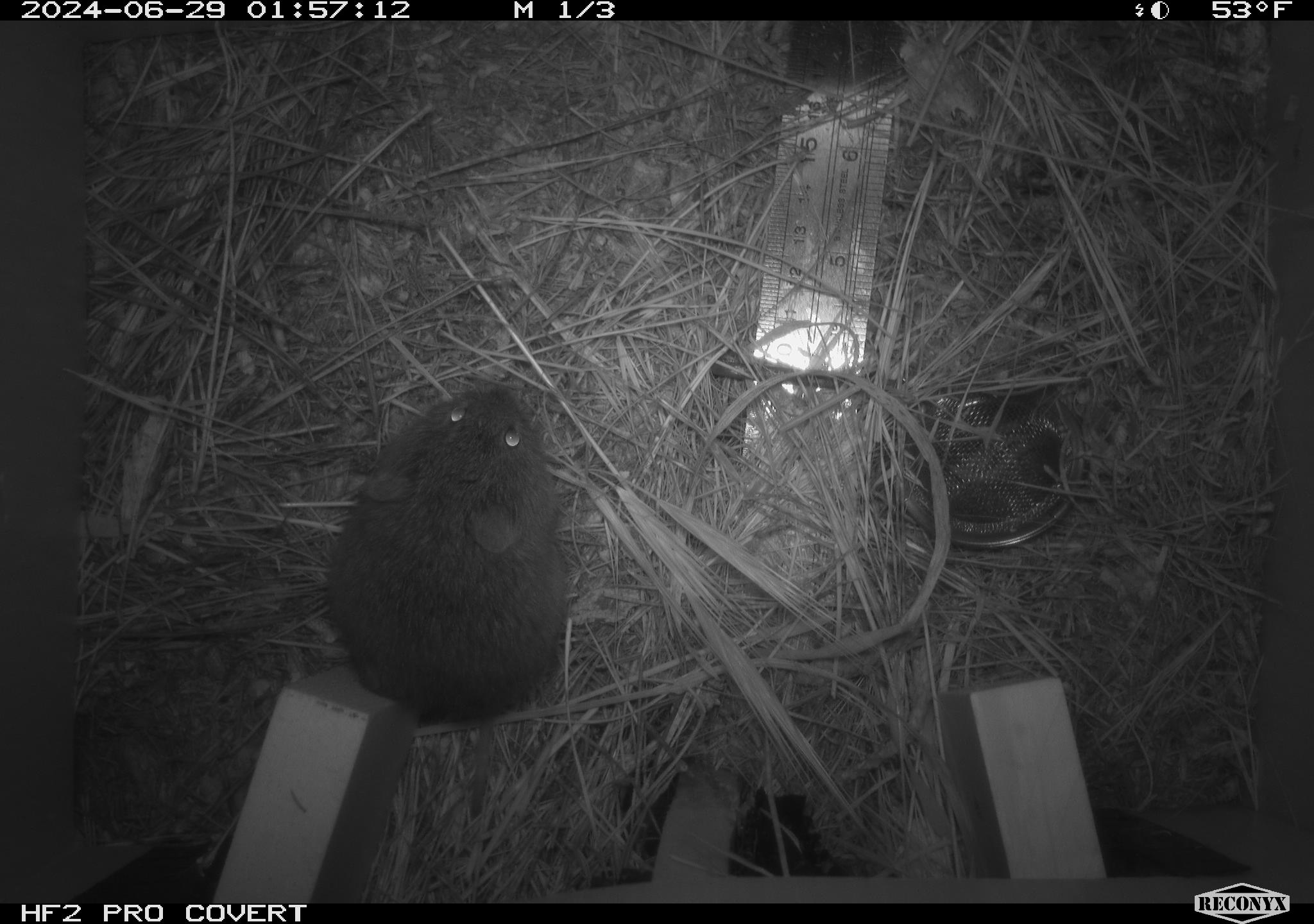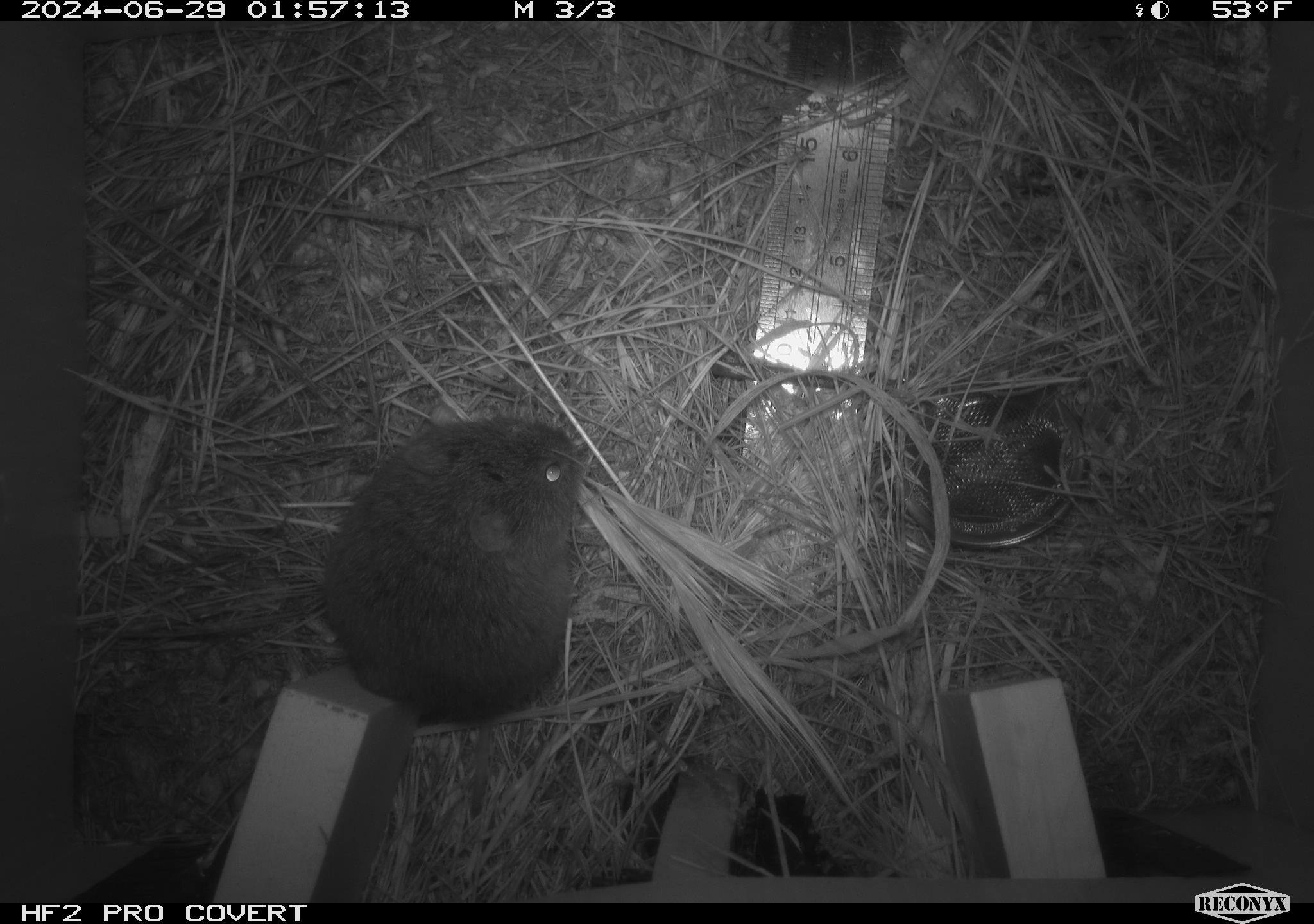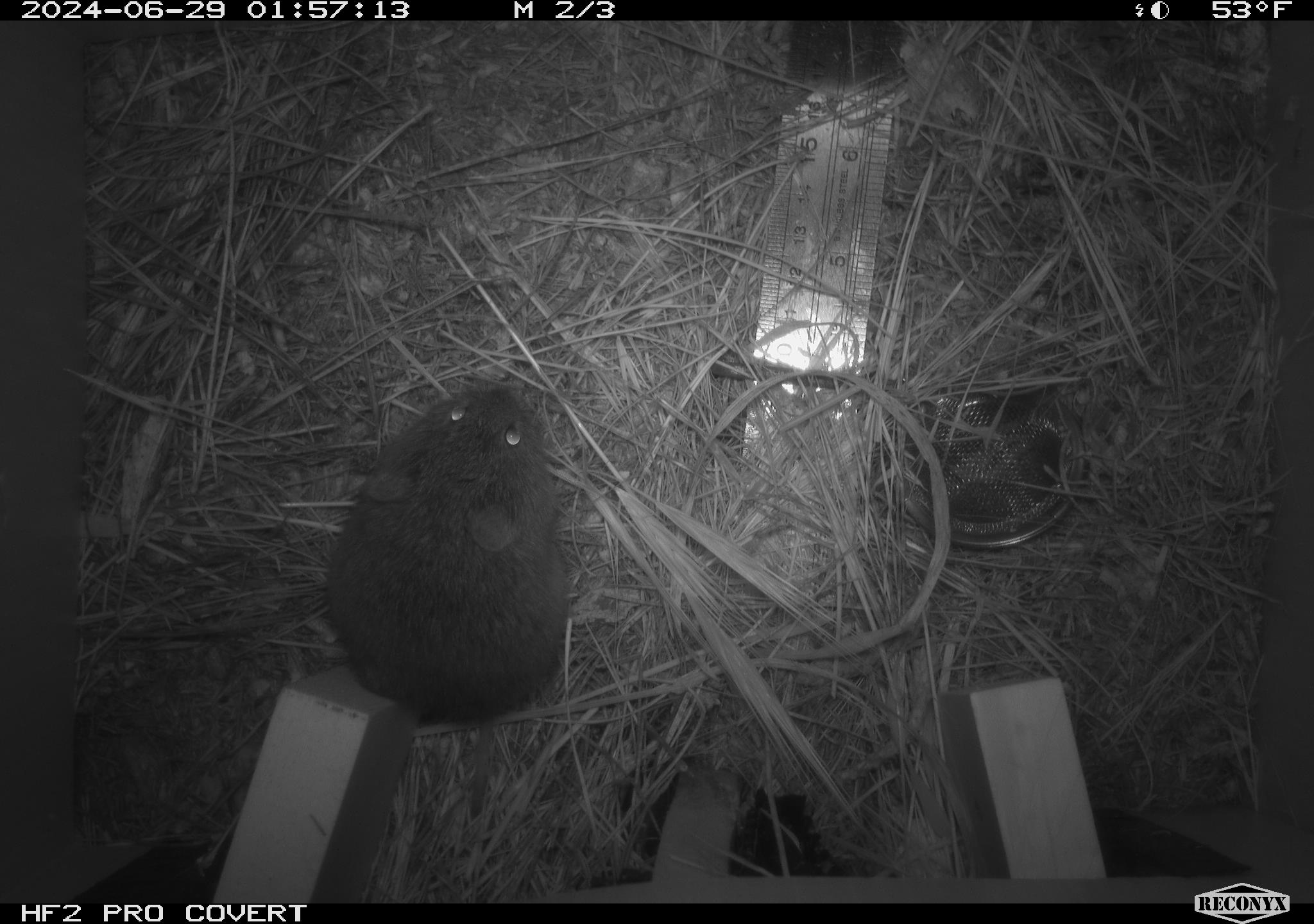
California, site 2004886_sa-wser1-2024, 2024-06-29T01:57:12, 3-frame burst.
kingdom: Animalia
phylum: Chordata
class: Mammalia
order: Rodentia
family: Cricetidae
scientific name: Arvicolinae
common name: voles, lemmings, and muskrats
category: arvicolinae subfamily